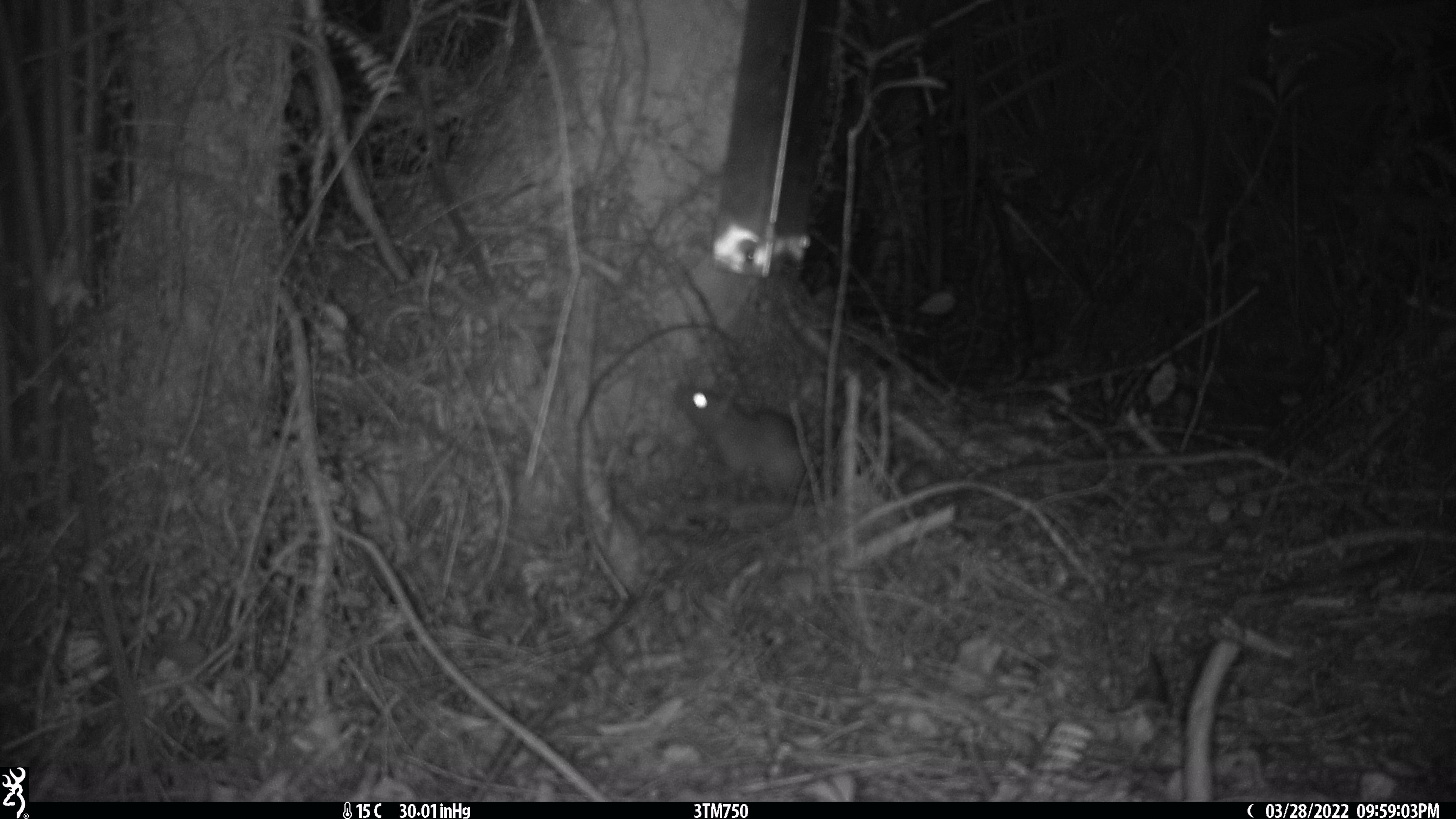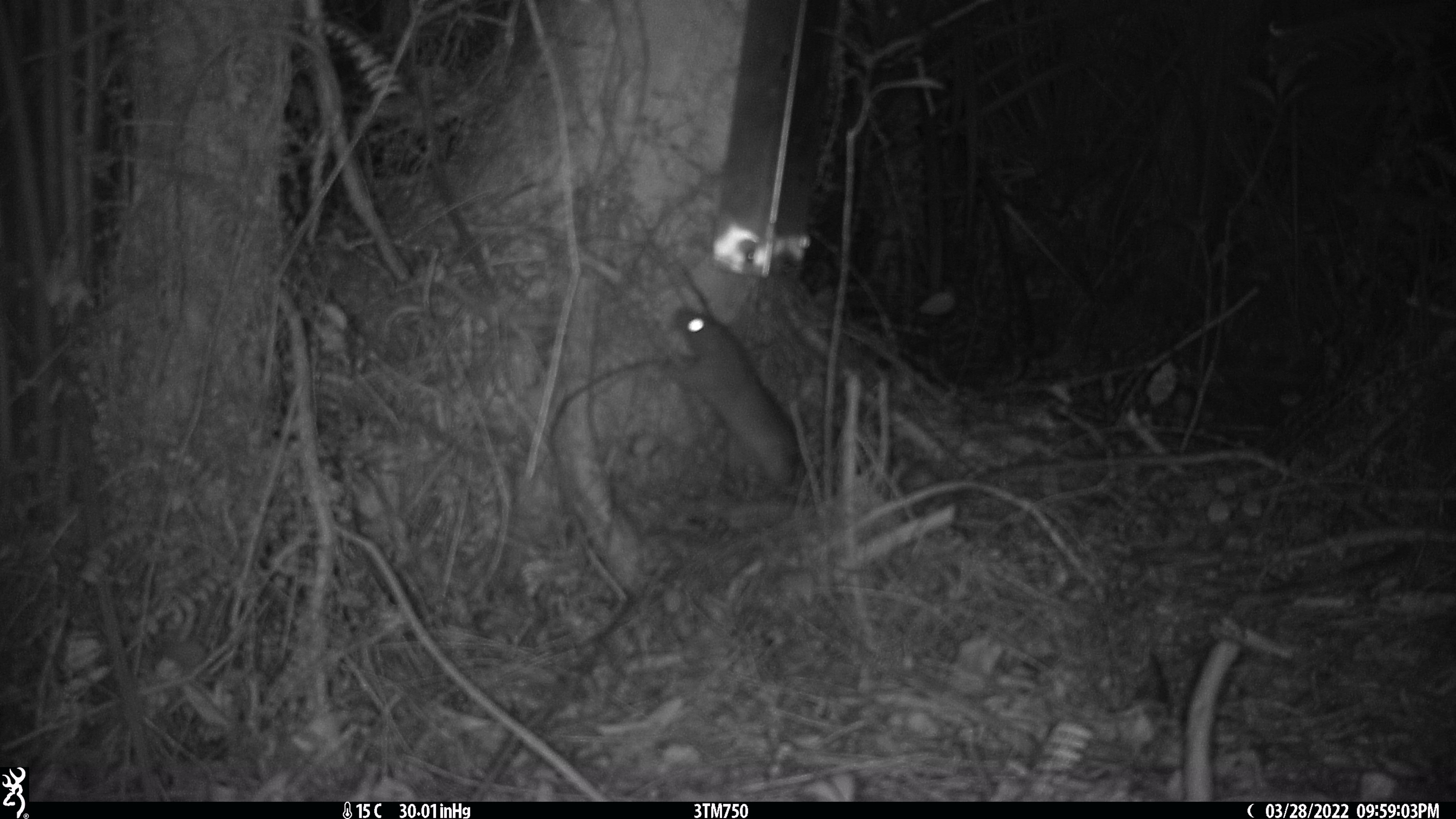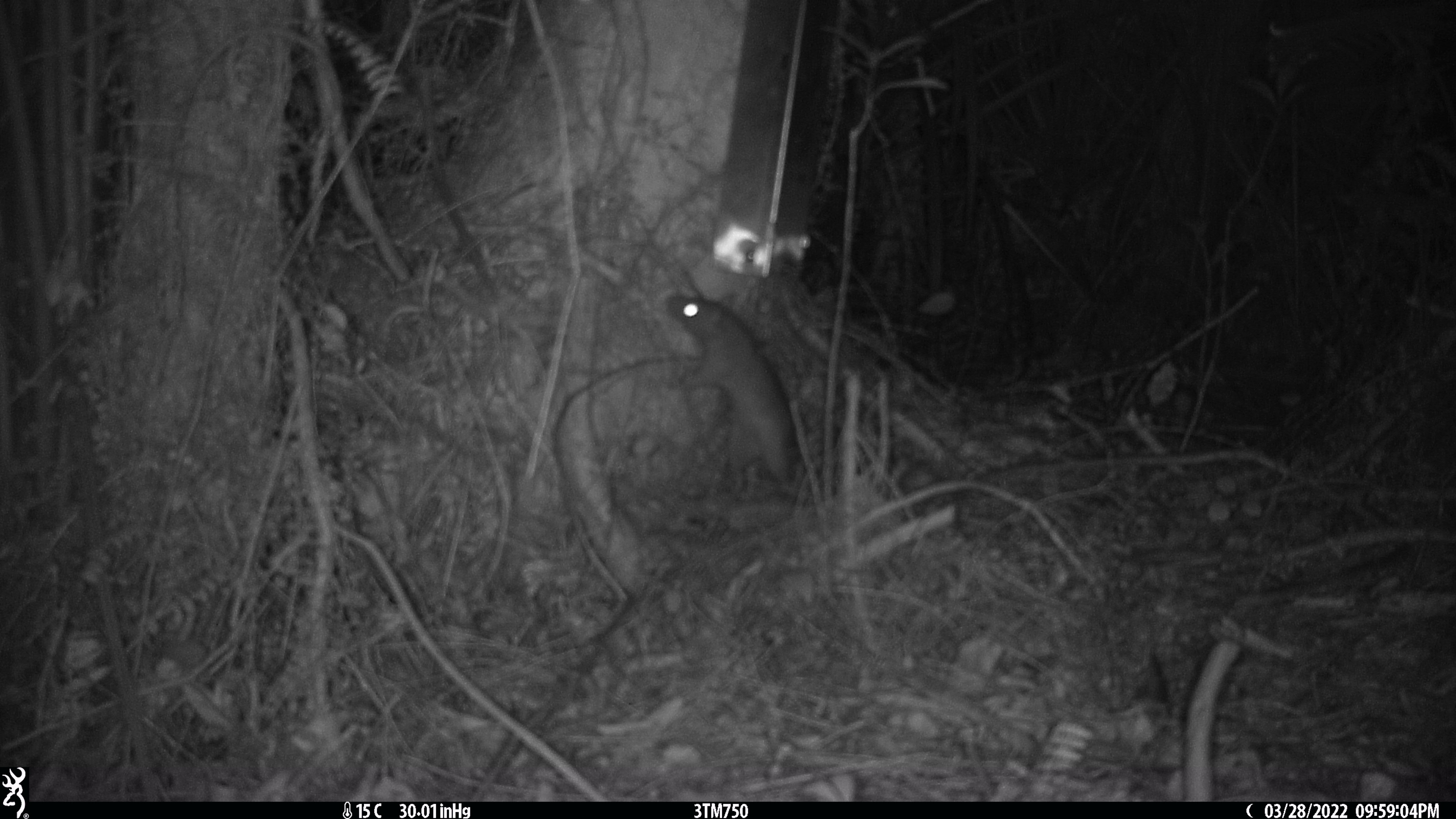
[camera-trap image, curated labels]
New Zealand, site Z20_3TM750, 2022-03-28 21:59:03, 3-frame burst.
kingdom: Animalia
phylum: Chordata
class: Mammalia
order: Rodentia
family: Muridae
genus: Rattus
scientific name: Rattus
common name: rat